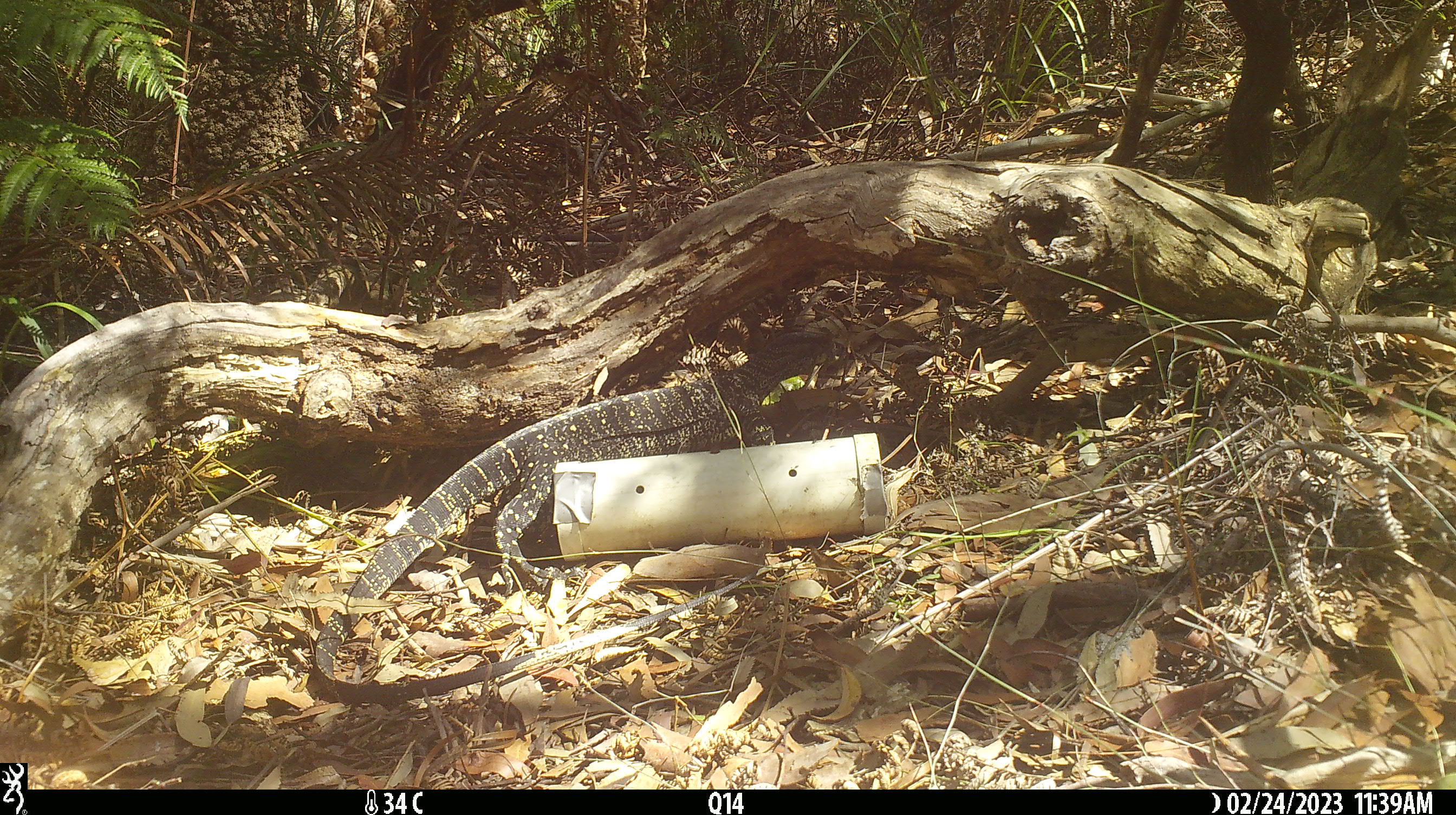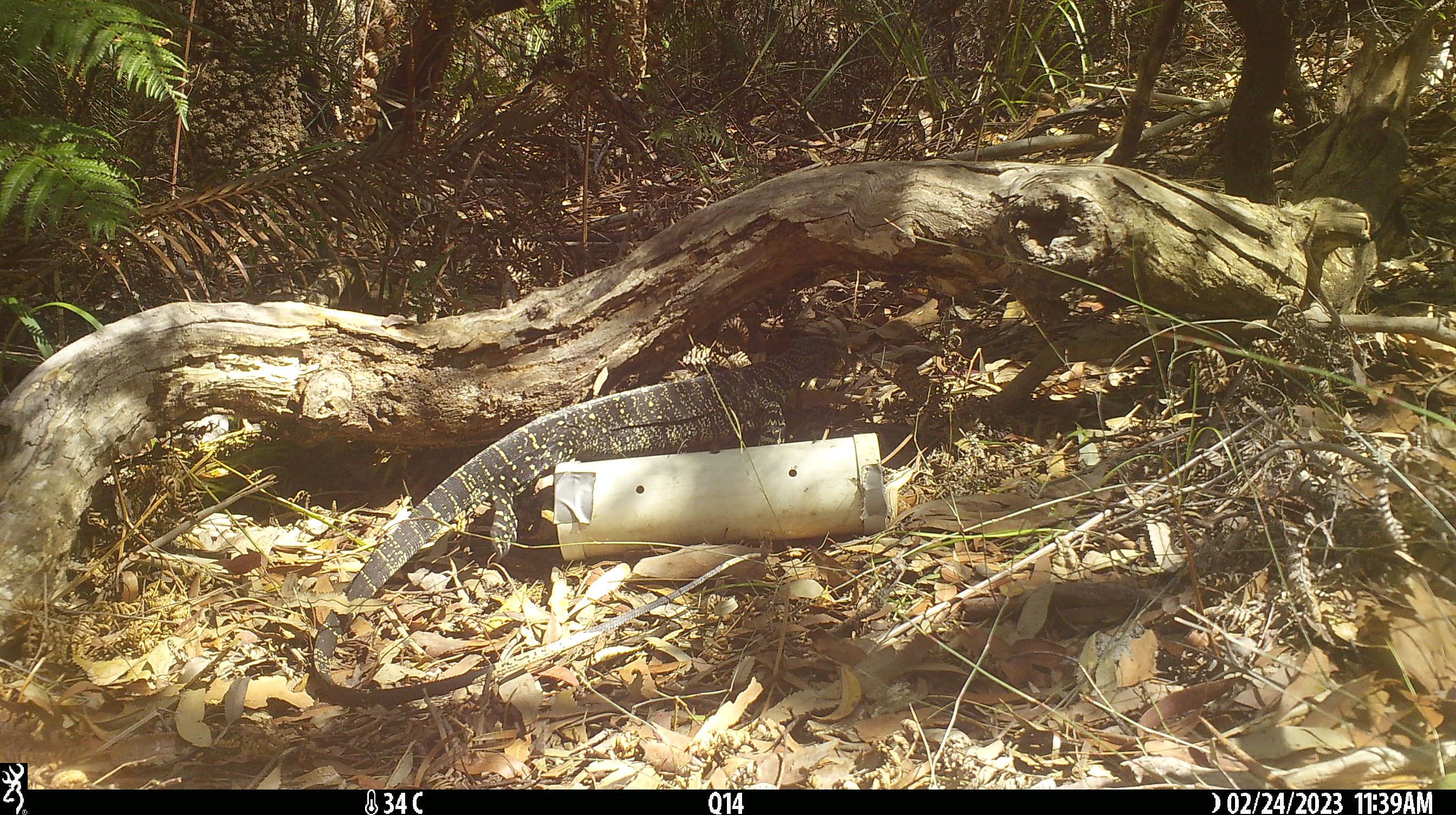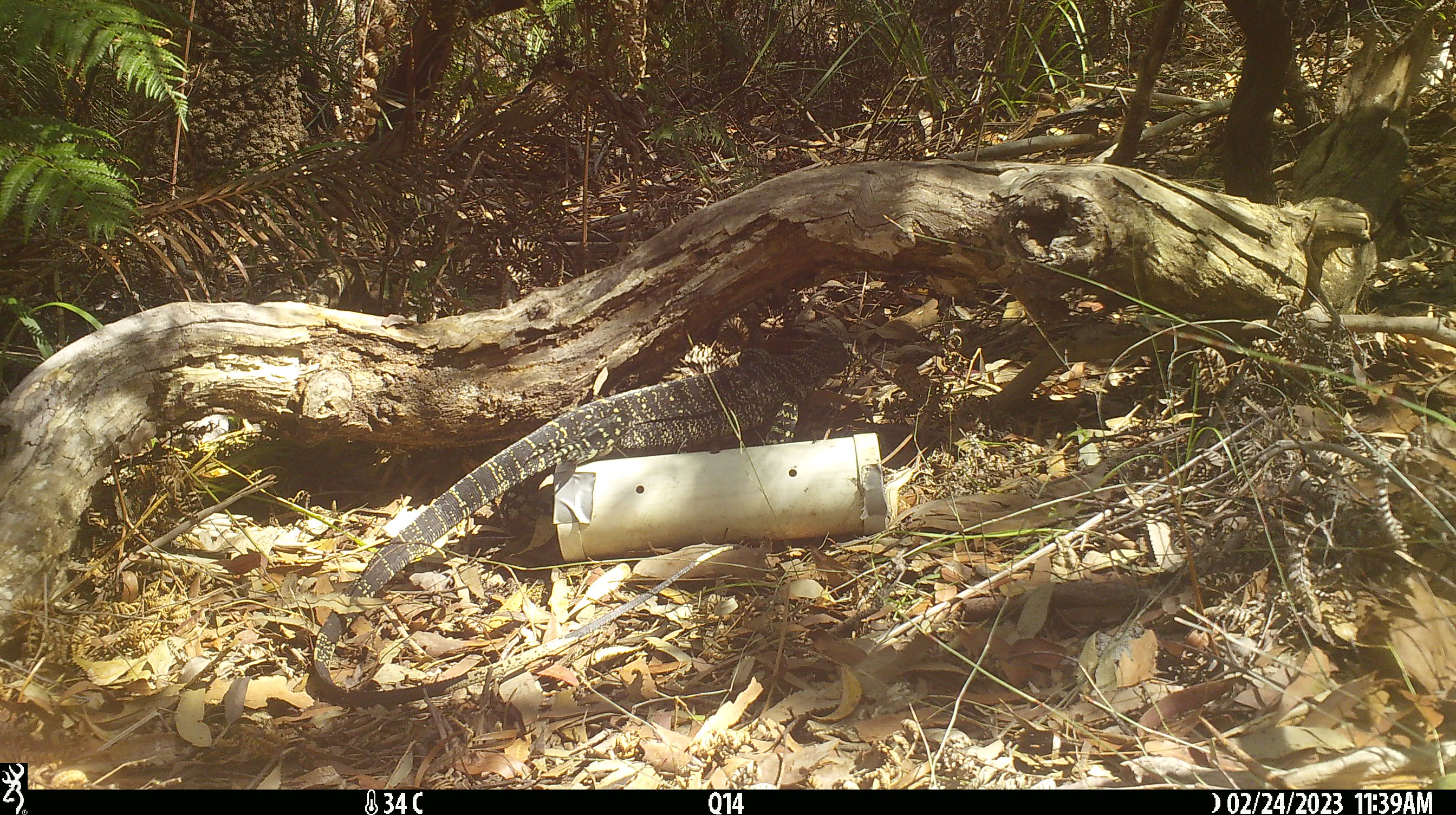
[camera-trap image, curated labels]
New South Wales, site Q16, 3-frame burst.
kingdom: Animalia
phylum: Chordata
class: Reptilia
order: Squamata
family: Varanidae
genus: Varanus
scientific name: Varanus varius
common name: lace monitor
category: goanna